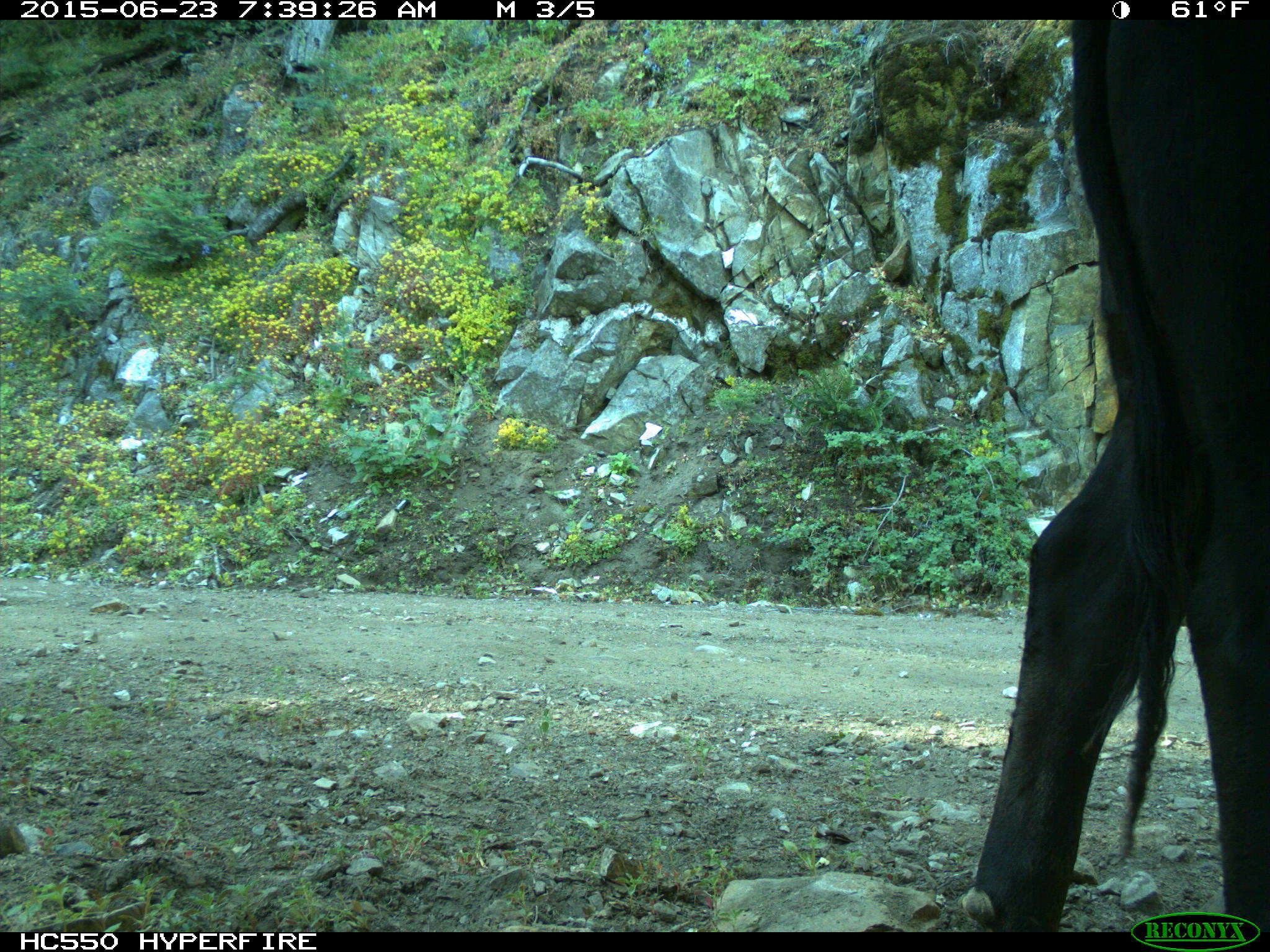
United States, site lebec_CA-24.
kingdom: Animalia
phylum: Chordata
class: Mammalia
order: Artiodactyla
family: Bovidae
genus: Bos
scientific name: Bos taurus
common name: domestic cow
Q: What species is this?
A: Bos taurus (domestic cow).